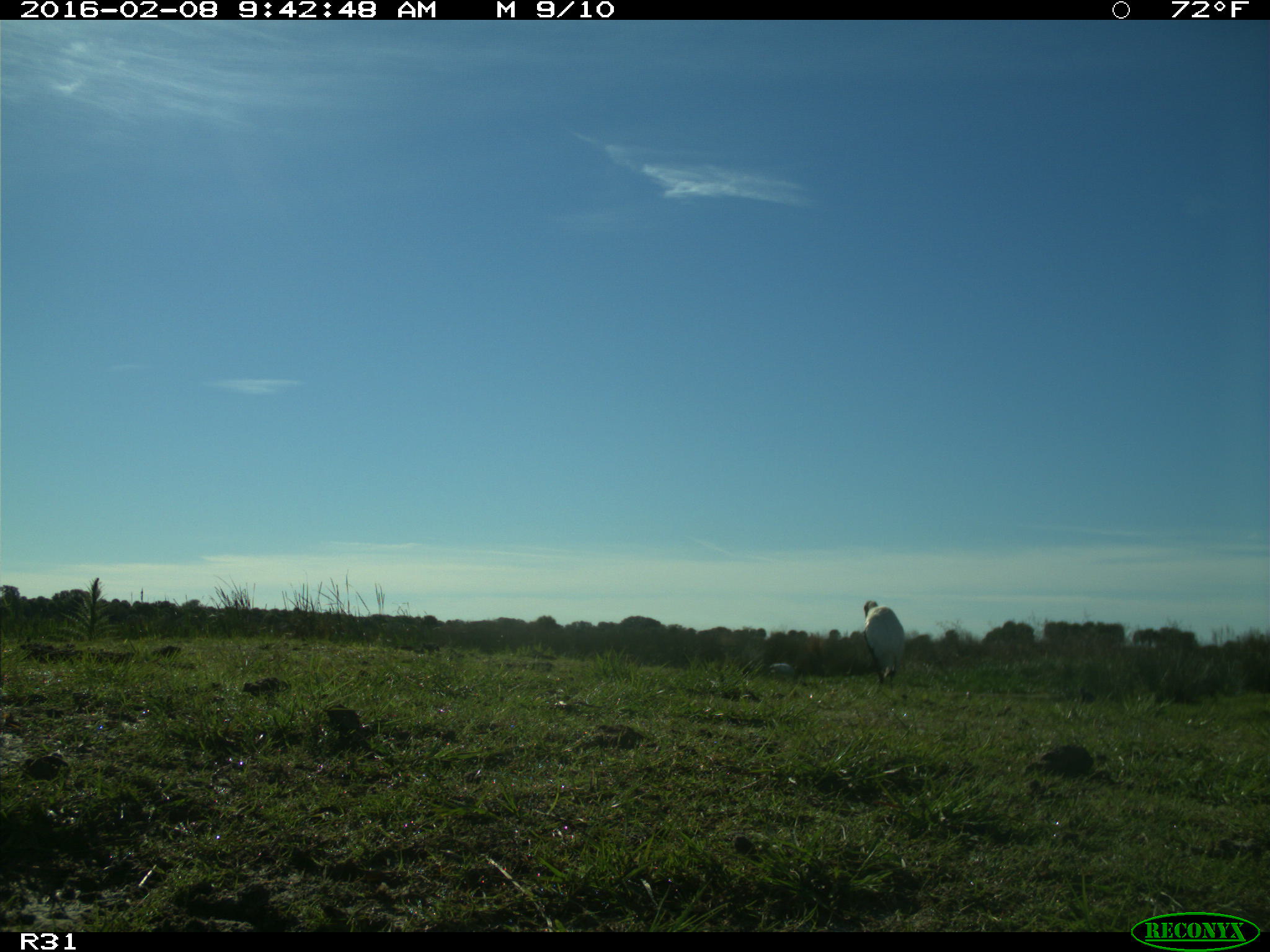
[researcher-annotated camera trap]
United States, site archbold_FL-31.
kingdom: Animalia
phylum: Chordata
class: Aves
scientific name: Aves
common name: birds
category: unidentified bird